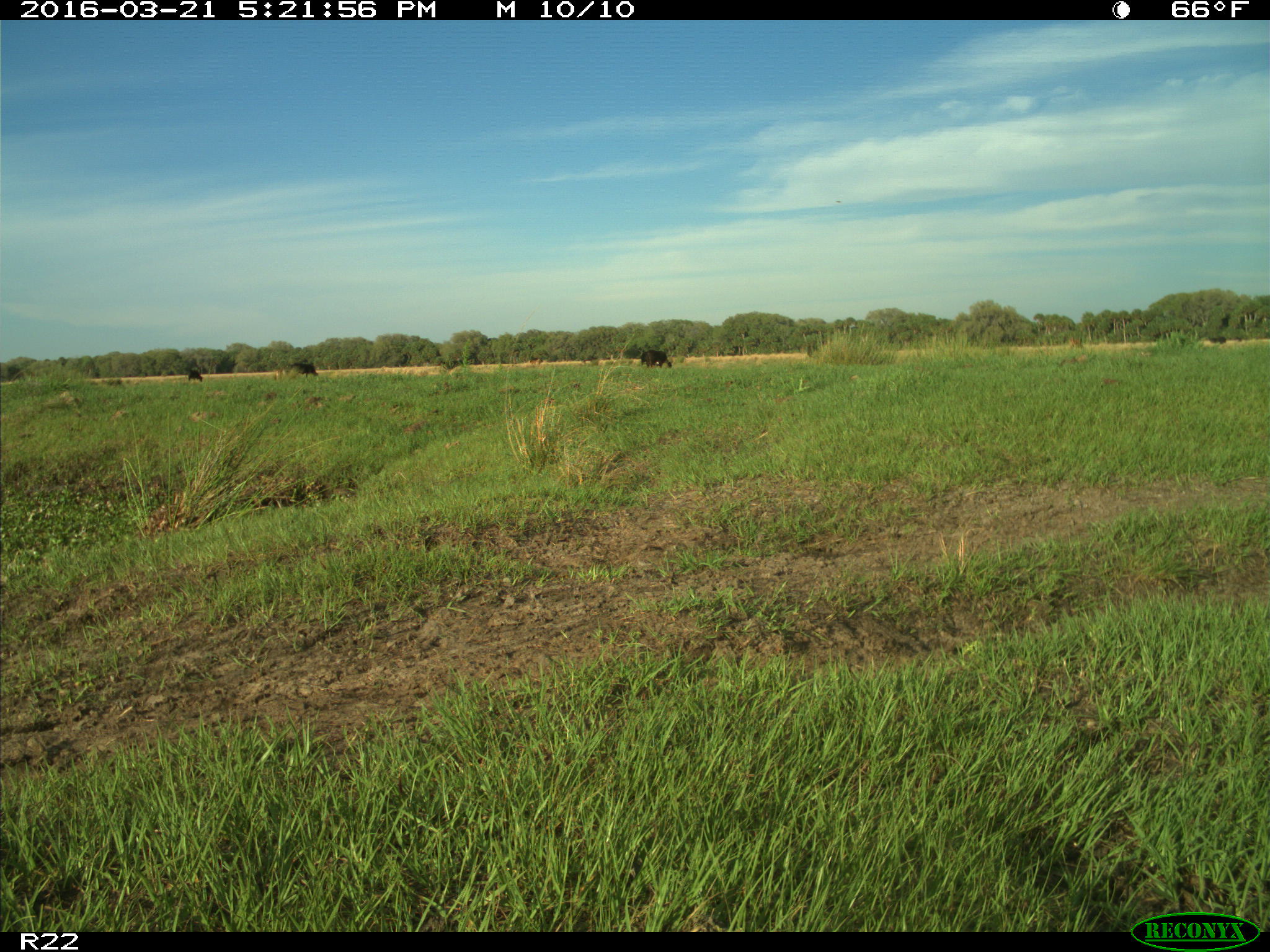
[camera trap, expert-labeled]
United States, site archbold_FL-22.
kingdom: Animalia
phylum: Chordata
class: Mammalia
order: Artiodactyla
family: Bovidae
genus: Bos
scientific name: Bos taurus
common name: domestic cow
Bos taurus (domestic cow).